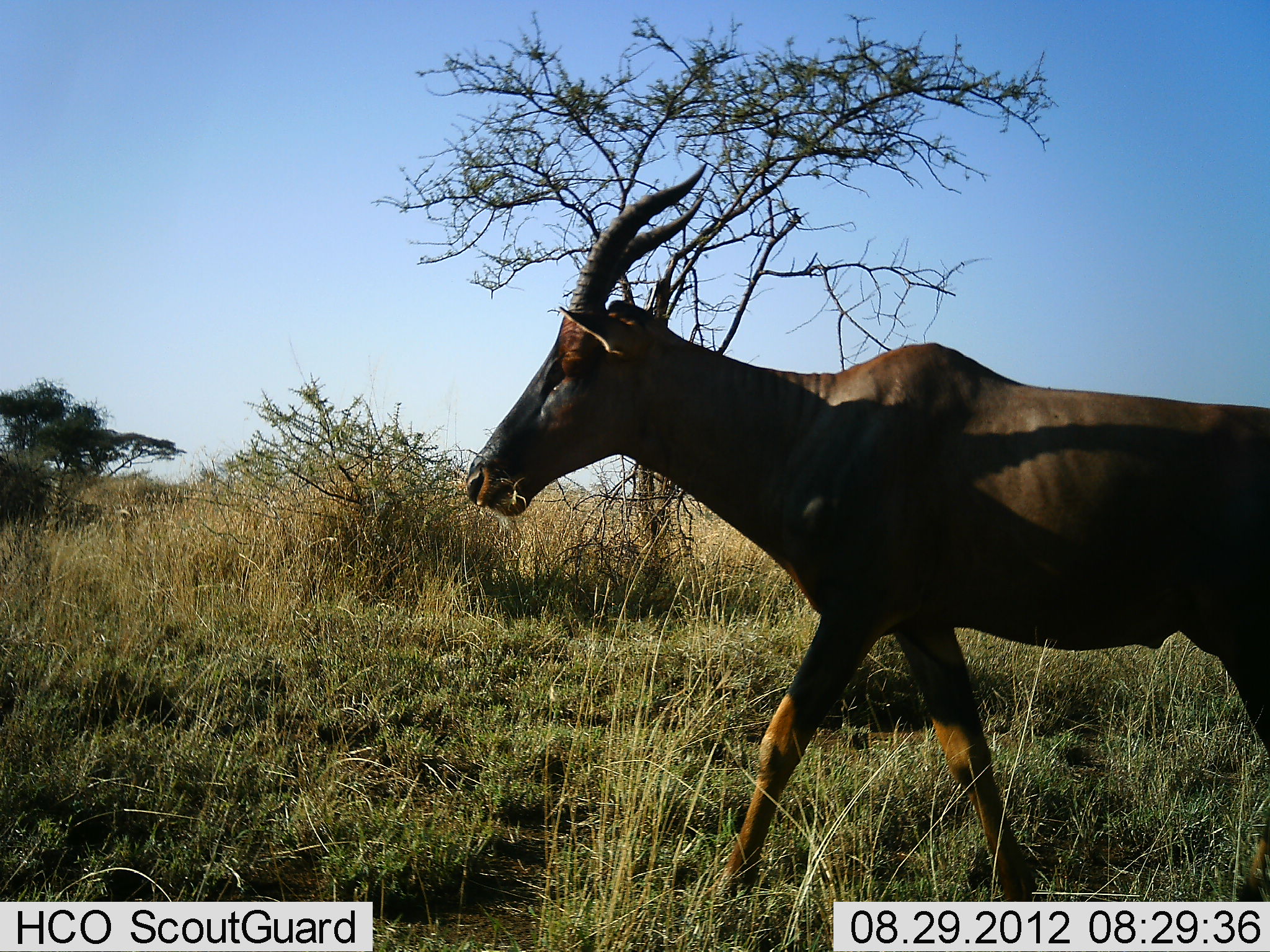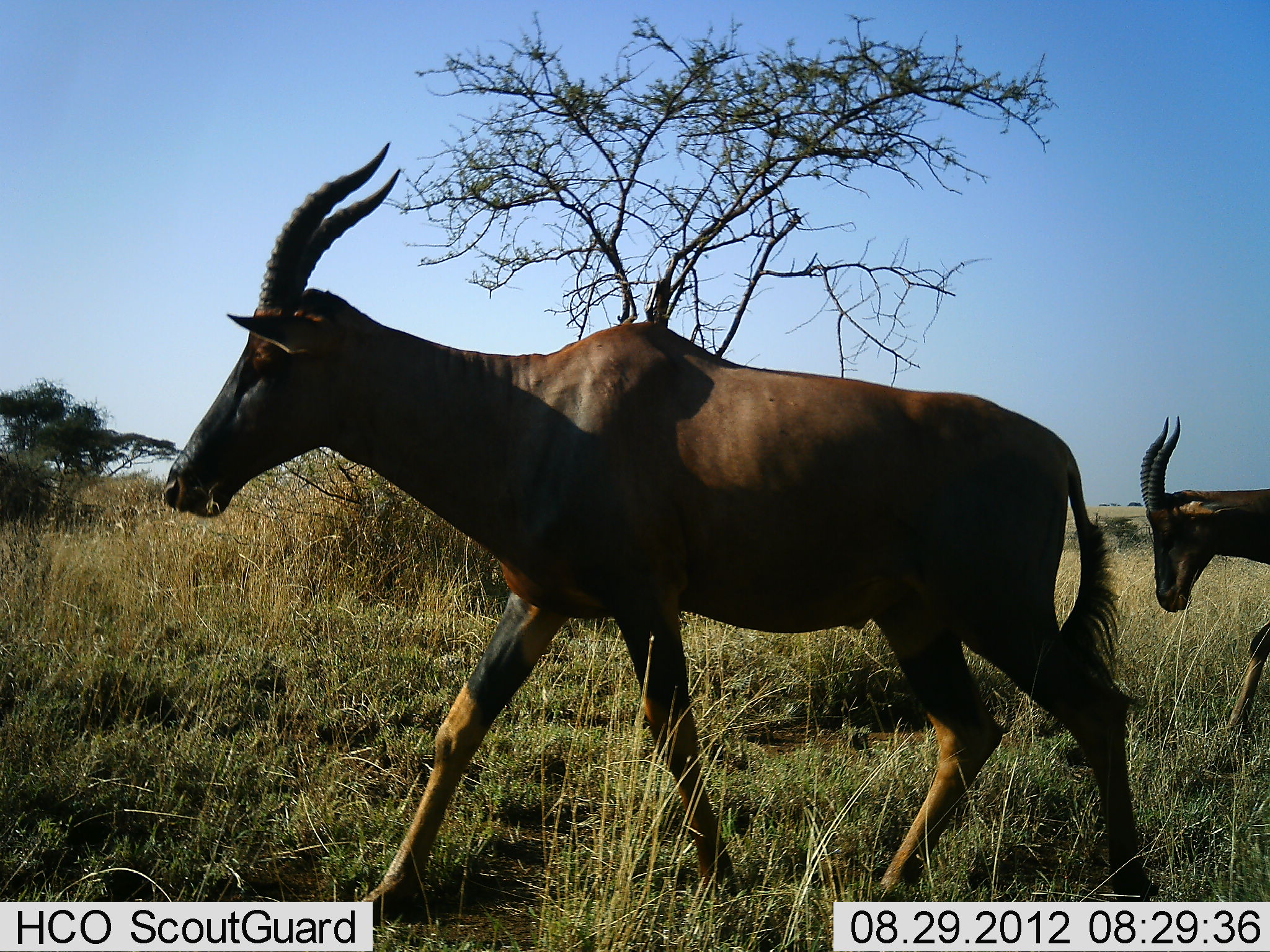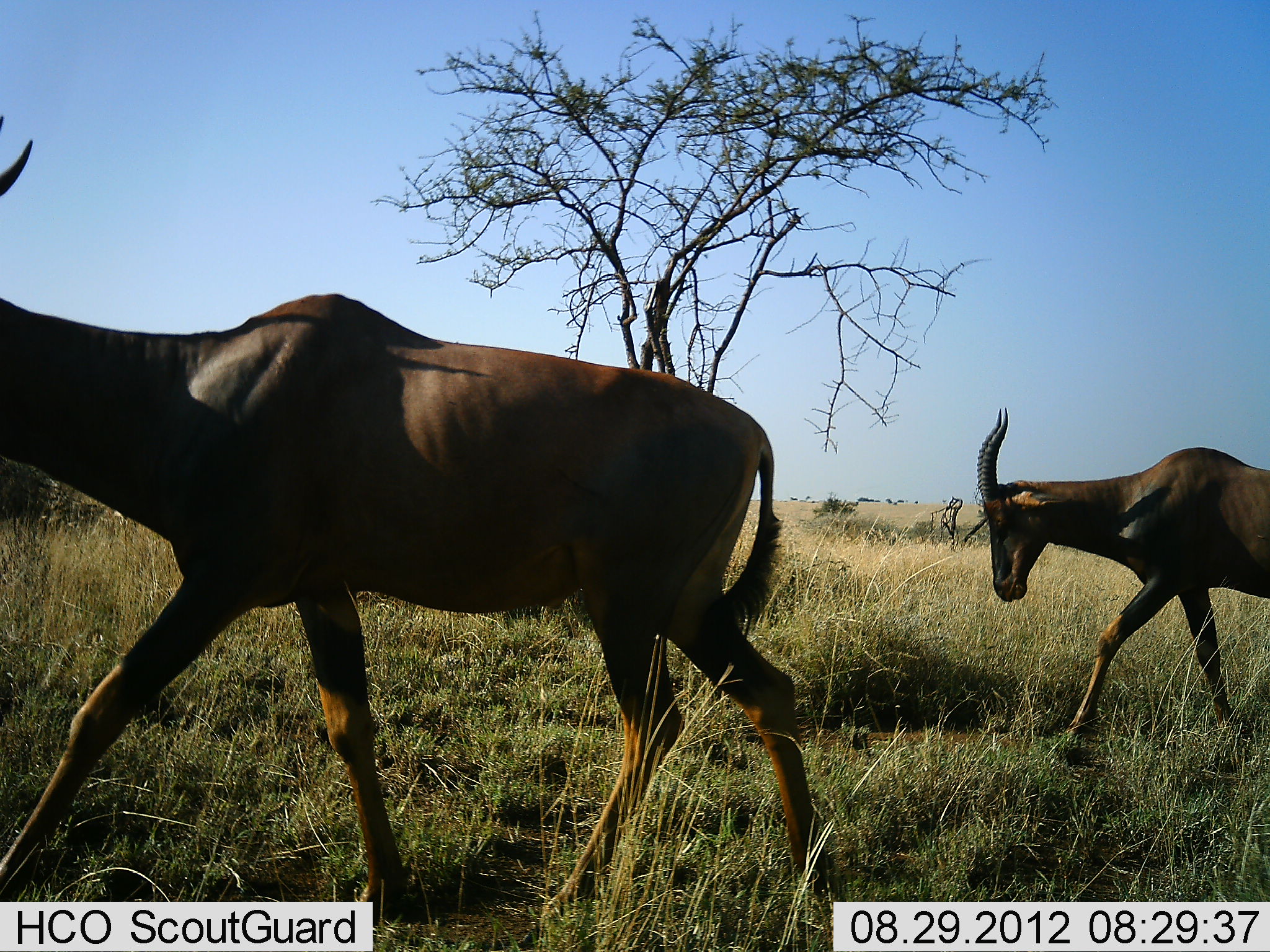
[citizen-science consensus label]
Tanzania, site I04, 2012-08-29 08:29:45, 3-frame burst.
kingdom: Animalia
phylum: Chordata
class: Mammalia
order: Artiodactyla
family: Bovidae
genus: Damaliscus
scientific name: Damaliscus lunatus jimela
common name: topi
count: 2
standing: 10%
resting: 0%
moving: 100%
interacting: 0%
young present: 0%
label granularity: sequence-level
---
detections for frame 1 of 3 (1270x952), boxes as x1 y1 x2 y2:
animal: 462 162 1270 817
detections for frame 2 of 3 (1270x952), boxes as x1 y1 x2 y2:
animal: 157 139 1163 952; 1141 416 1269 740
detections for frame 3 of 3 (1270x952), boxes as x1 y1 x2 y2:
animal: 0 115 828 930; 976 407 1270 742